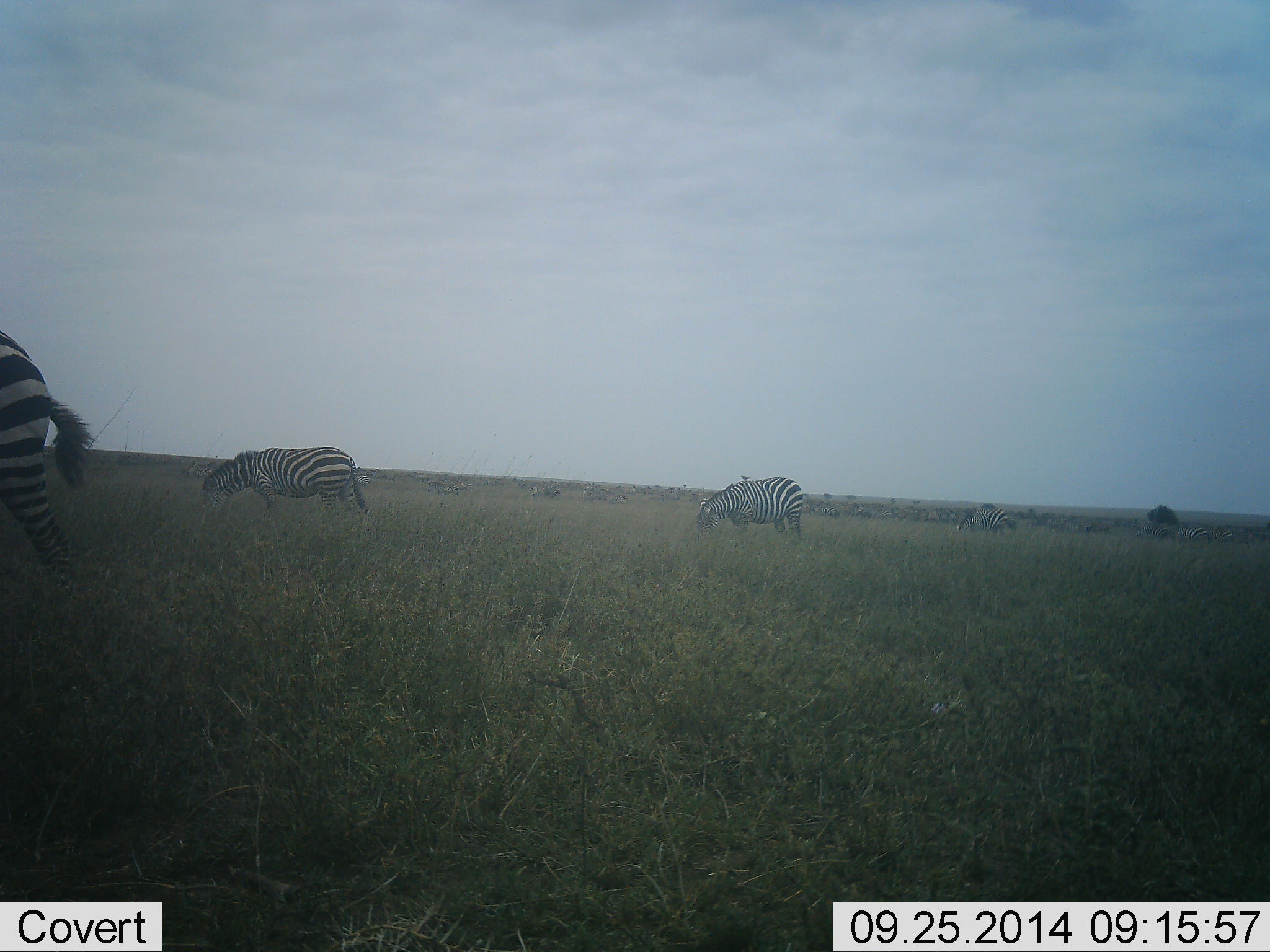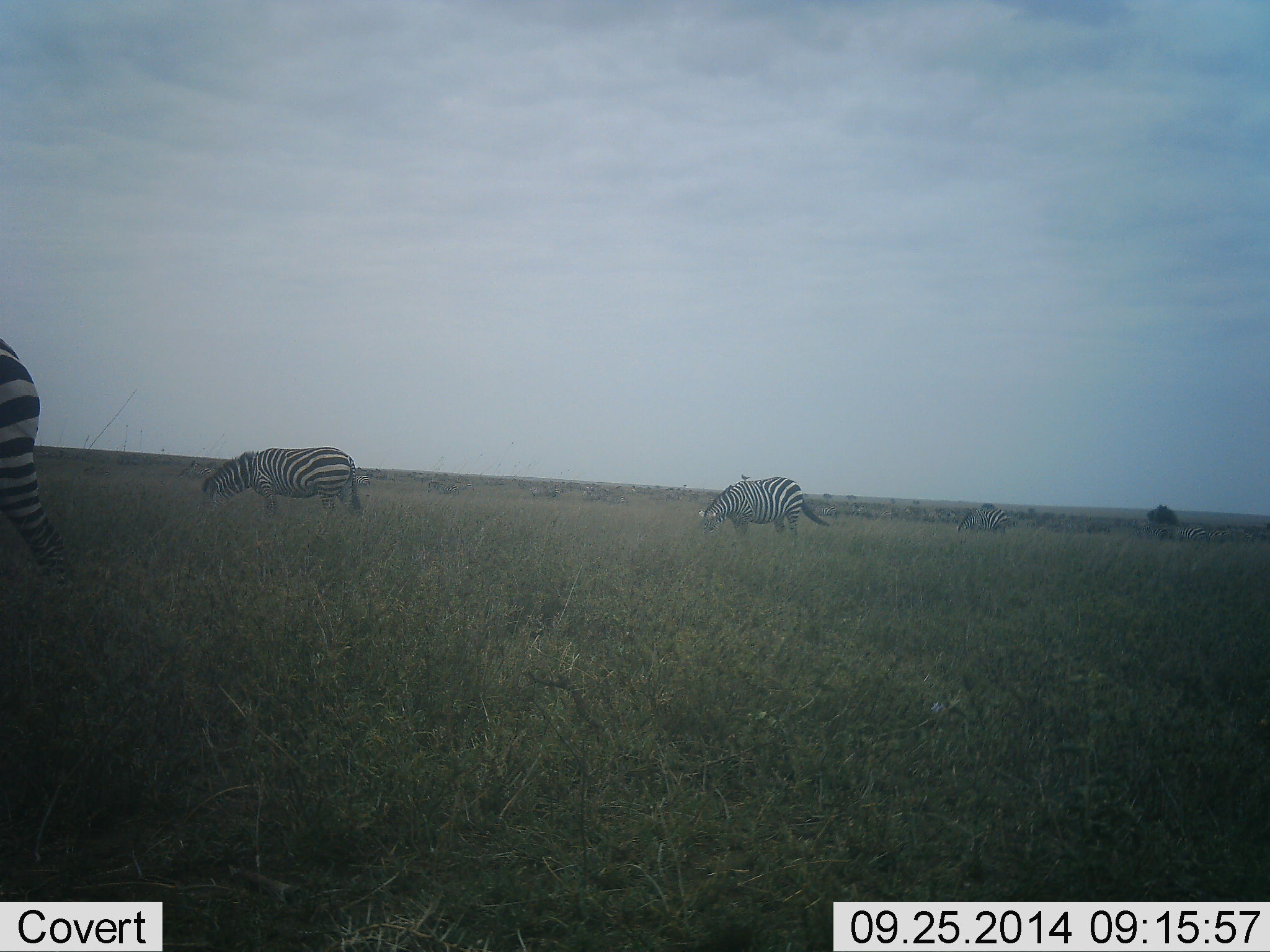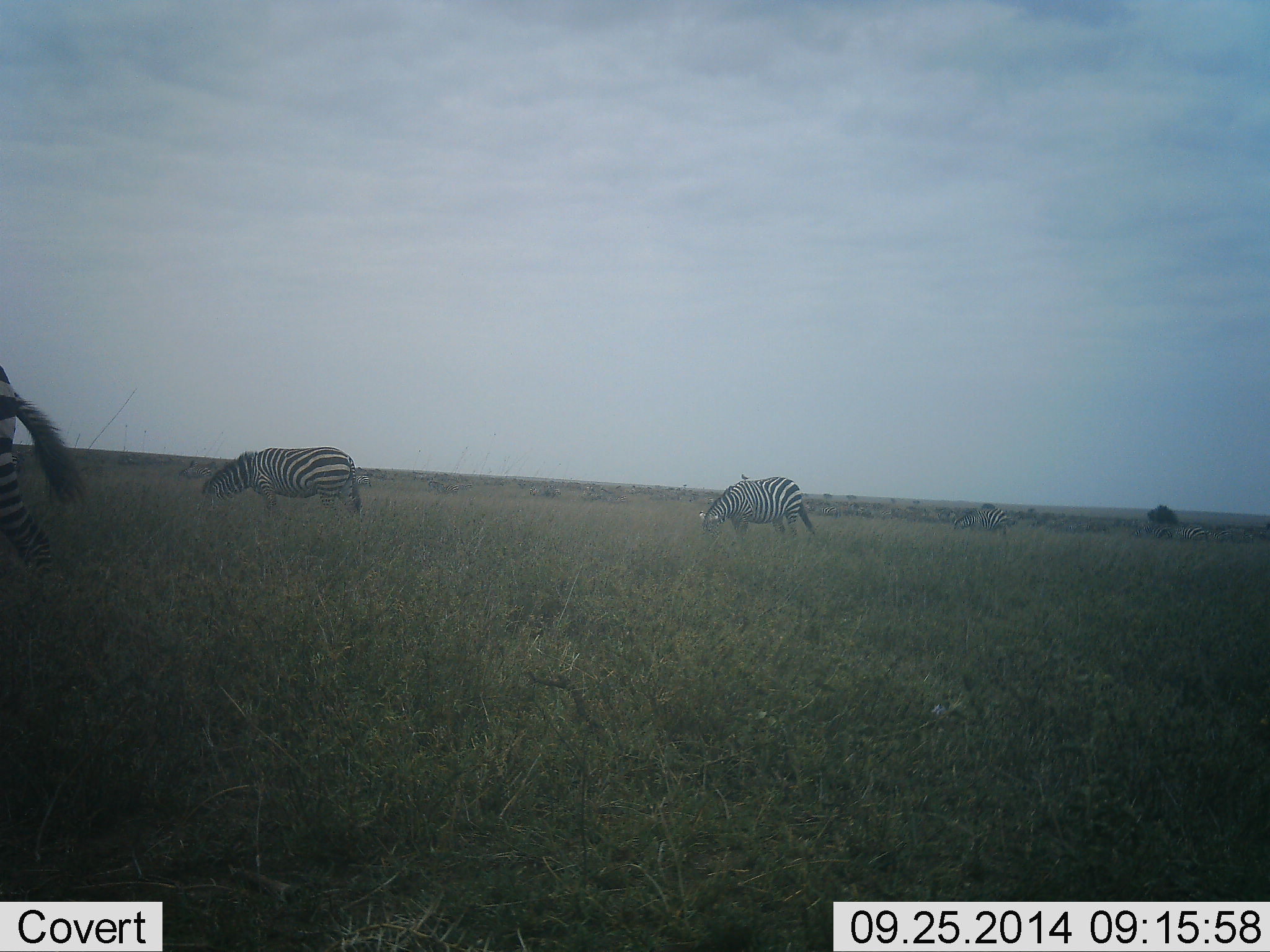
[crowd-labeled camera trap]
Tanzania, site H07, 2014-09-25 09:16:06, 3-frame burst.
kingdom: Animalia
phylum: Chordata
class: Mammalia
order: Perissodactyla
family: Equidae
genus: Equus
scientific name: Equus quagga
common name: plains zebra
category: zebra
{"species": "zebra (plains zebra) (Equus quagga)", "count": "4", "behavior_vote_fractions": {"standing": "10%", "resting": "0%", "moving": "10%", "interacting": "0%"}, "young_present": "0%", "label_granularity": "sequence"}